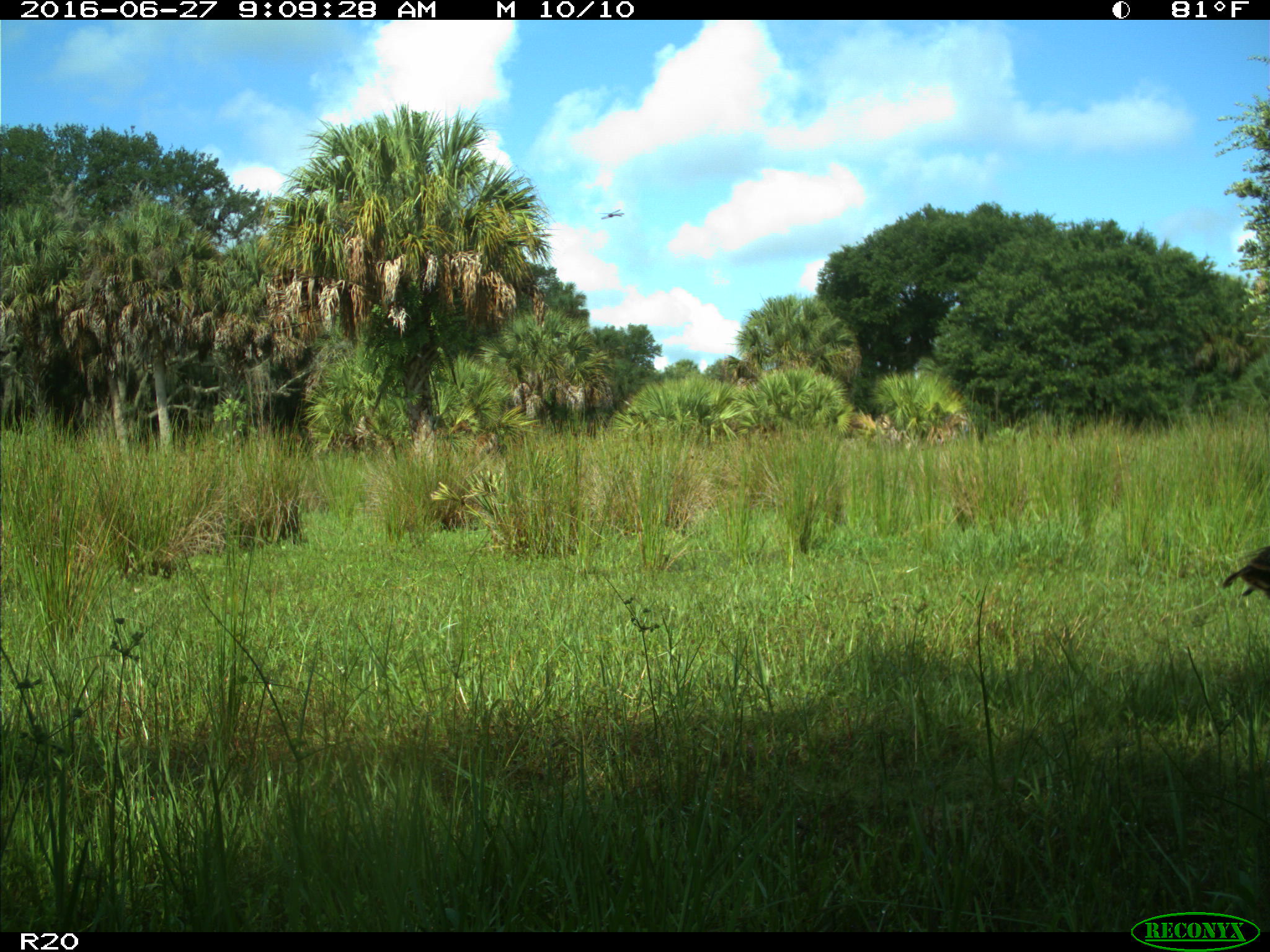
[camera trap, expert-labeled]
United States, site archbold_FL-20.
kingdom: Animalia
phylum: Chordata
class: Aves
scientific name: Aves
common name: birds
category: unidentified bird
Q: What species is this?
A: Unidentified bird (birds) (Aves).